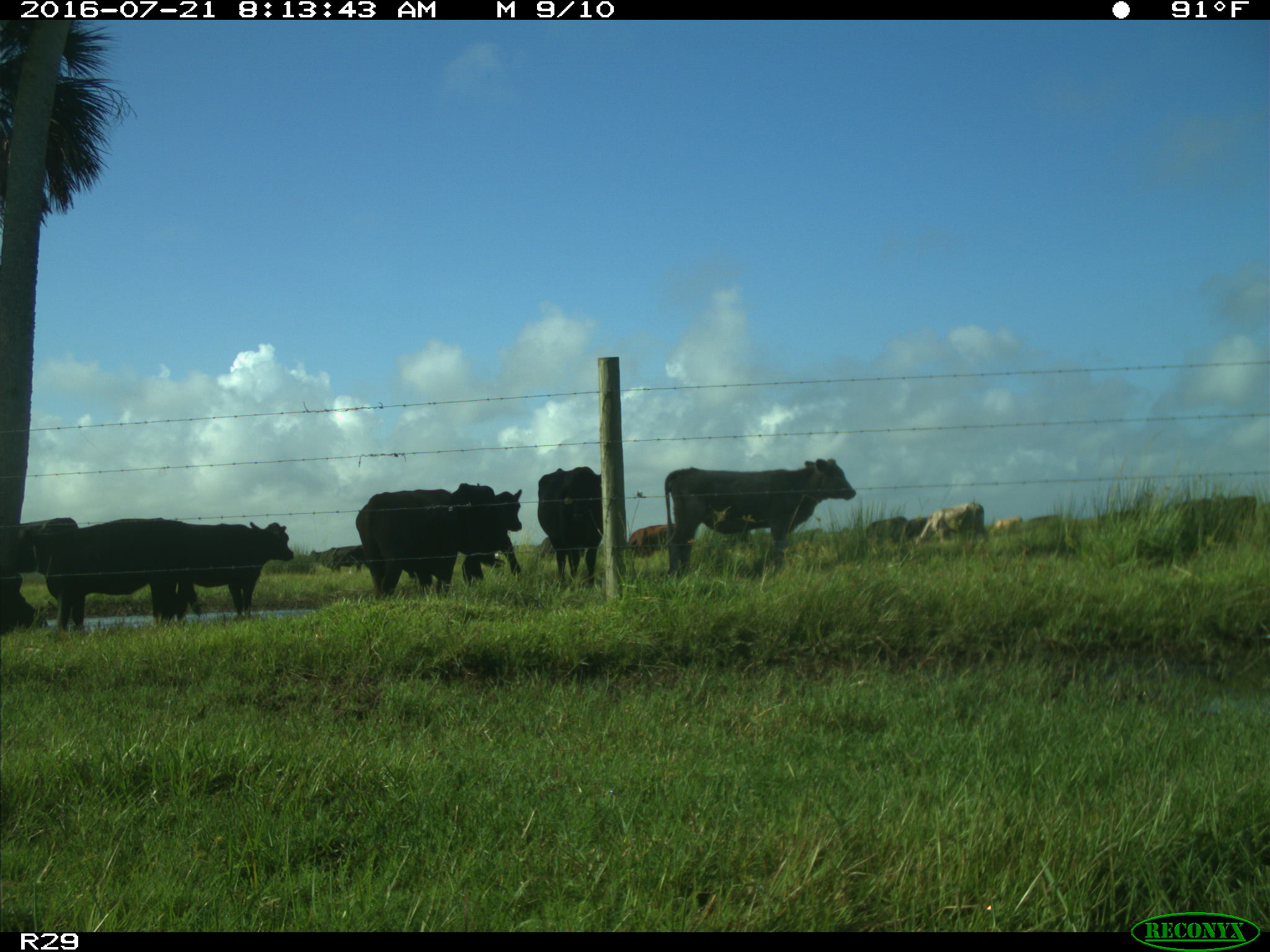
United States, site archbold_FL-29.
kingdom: Animalia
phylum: Chordata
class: Mammalia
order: Artiodactyla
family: Bovidae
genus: Bos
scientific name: Bos taurus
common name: domestic cow